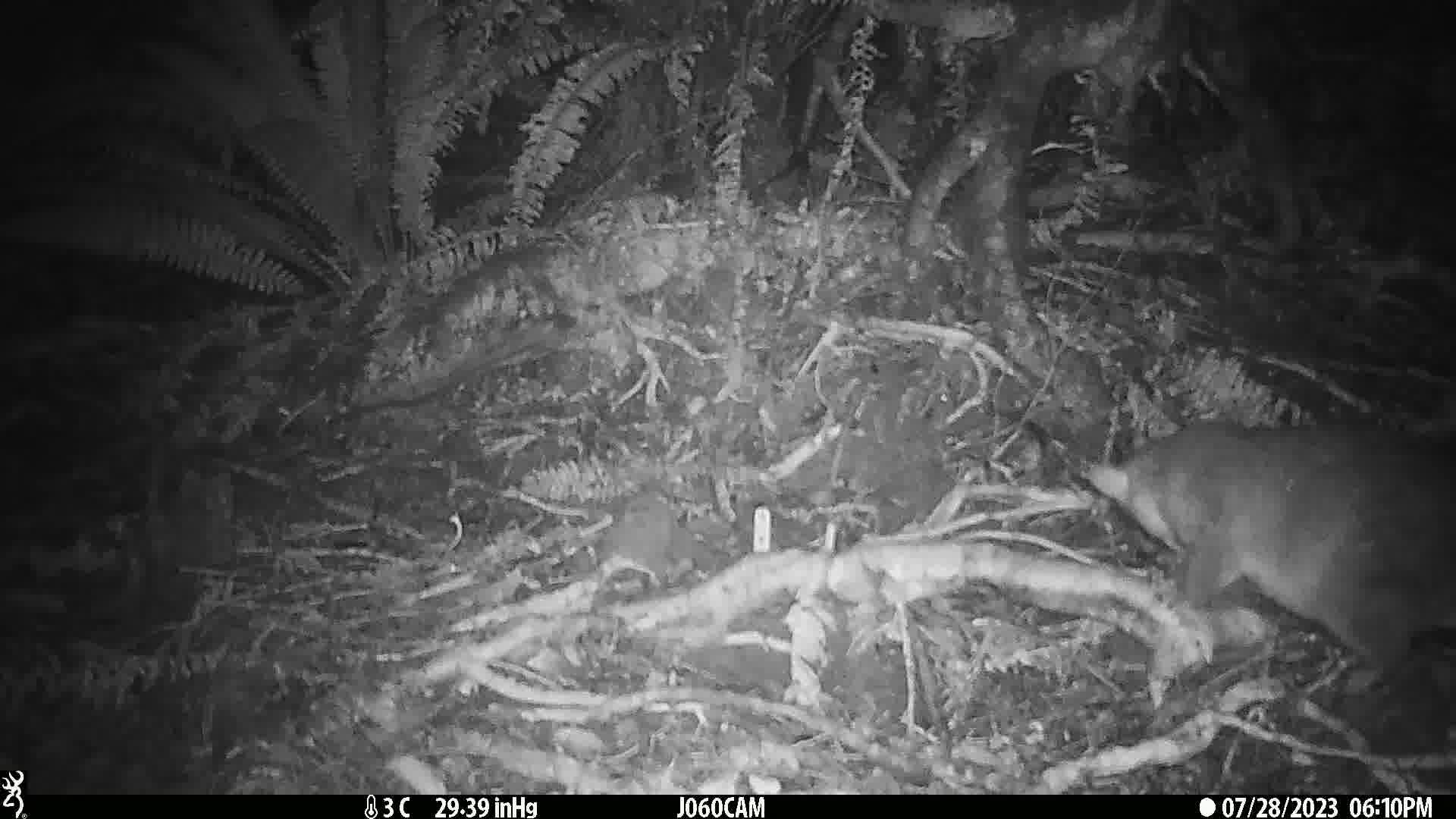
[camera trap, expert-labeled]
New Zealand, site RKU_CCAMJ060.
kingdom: Animalia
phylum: Chordata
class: Mammalia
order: Diprotodontia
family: Phalangeridae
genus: Trichosurus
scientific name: Trichosurus vulpecula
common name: common brushtail possum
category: possum